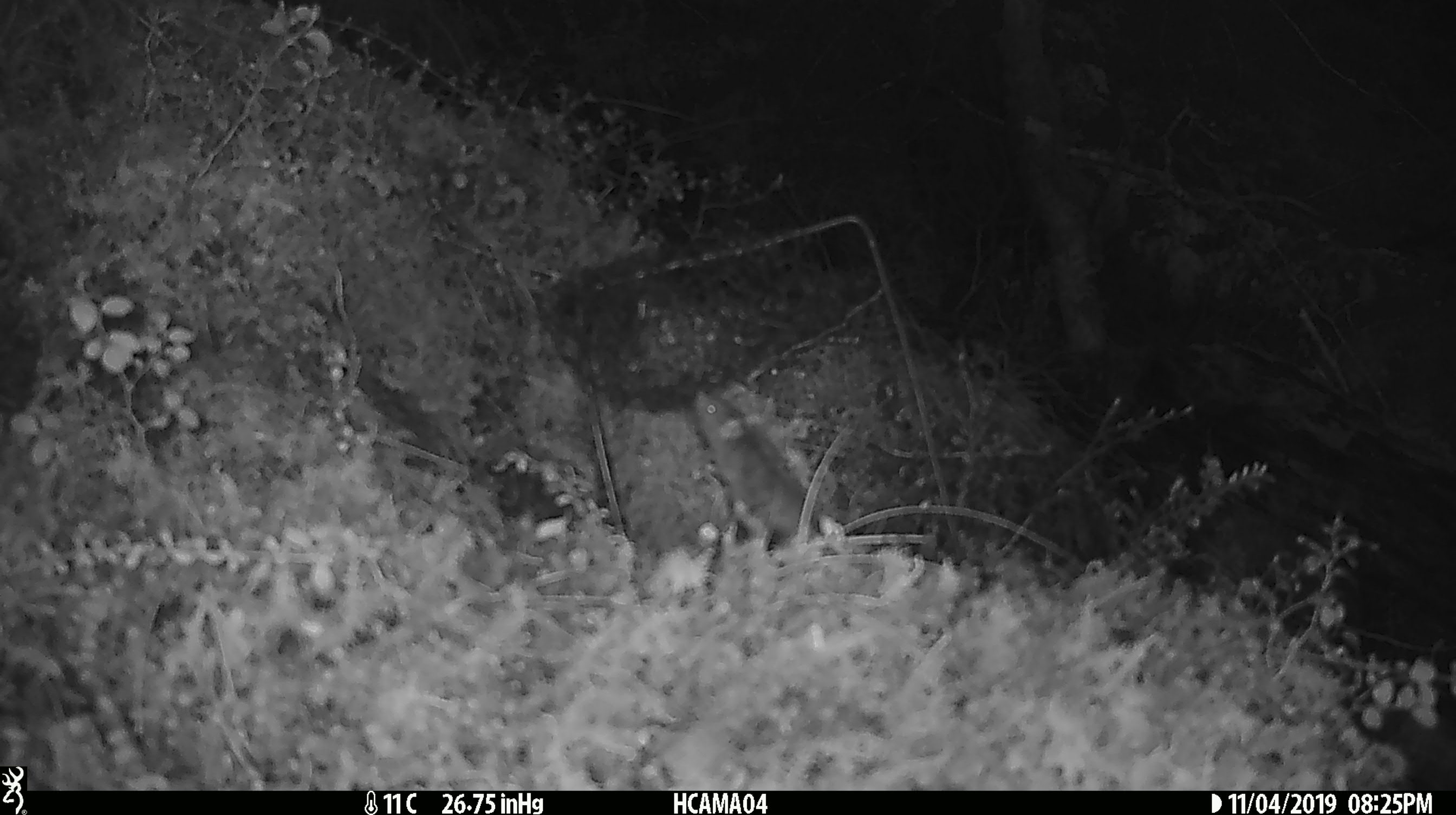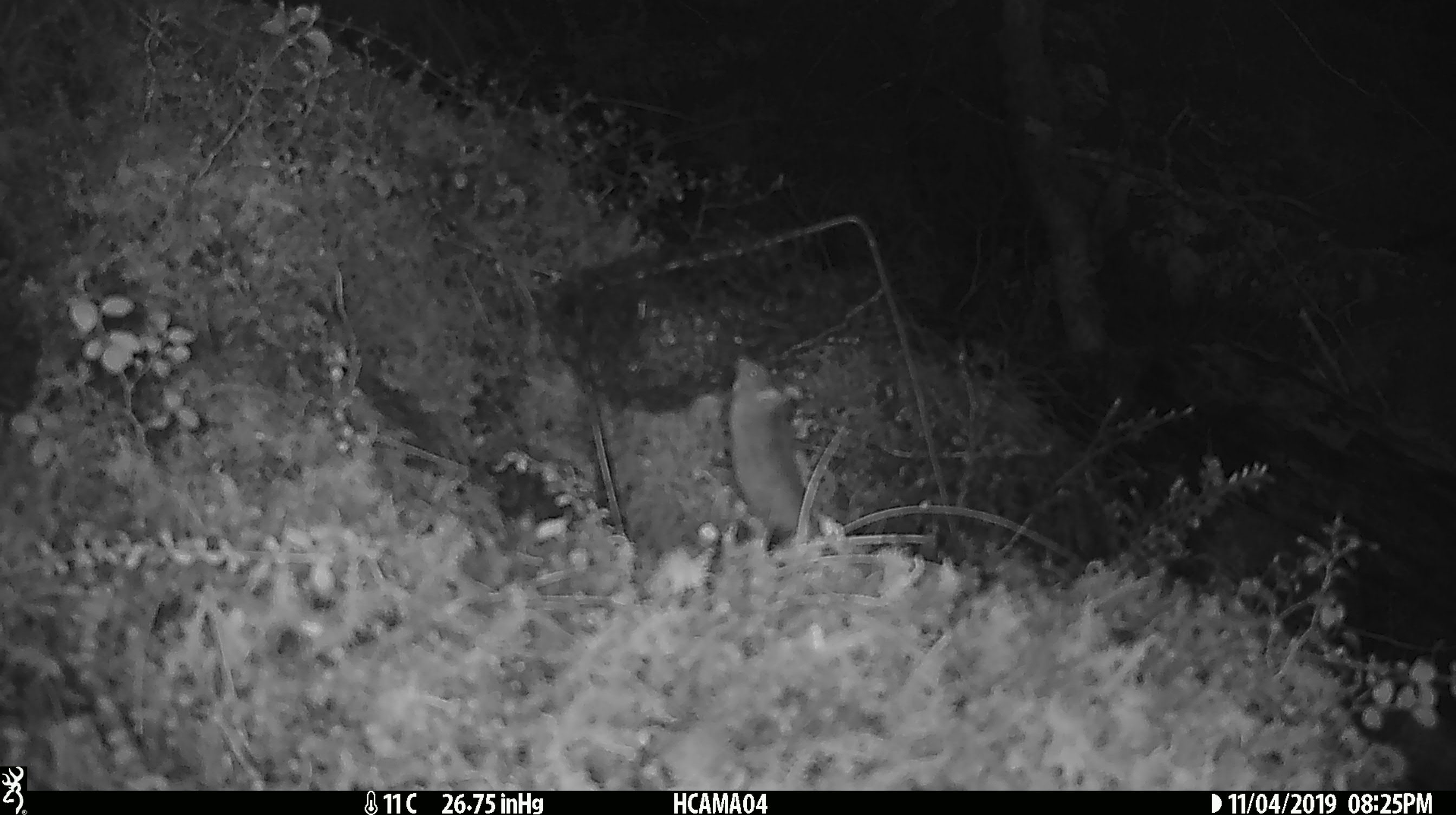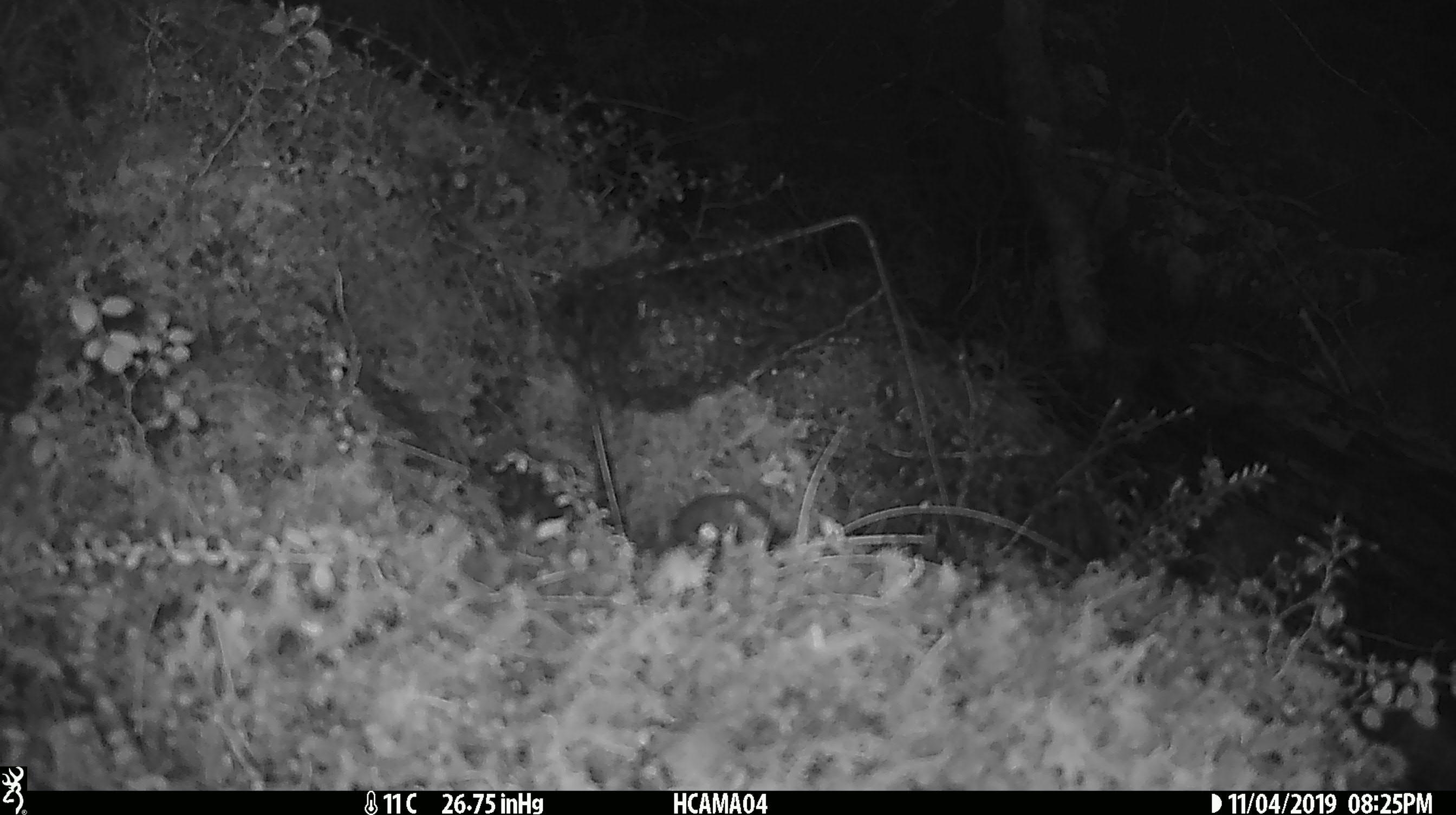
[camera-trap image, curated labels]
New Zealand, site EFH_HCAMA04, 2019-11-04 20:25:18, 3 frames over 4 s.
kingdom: Animalia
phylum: Chordata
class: Mammalia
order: Rodentia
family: Muridae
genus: Mus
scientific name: Mus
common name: mouse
Mouse (Mus).